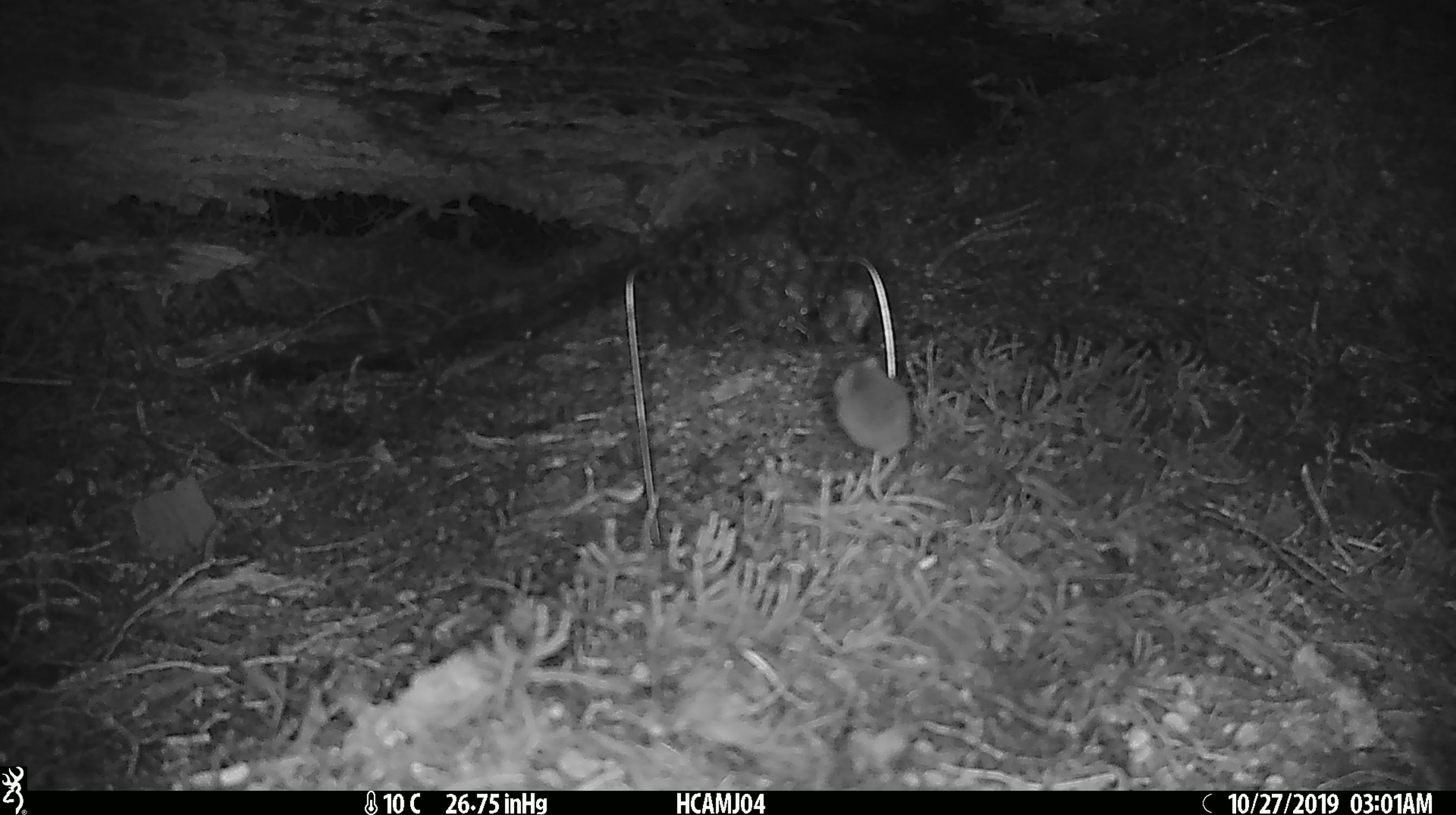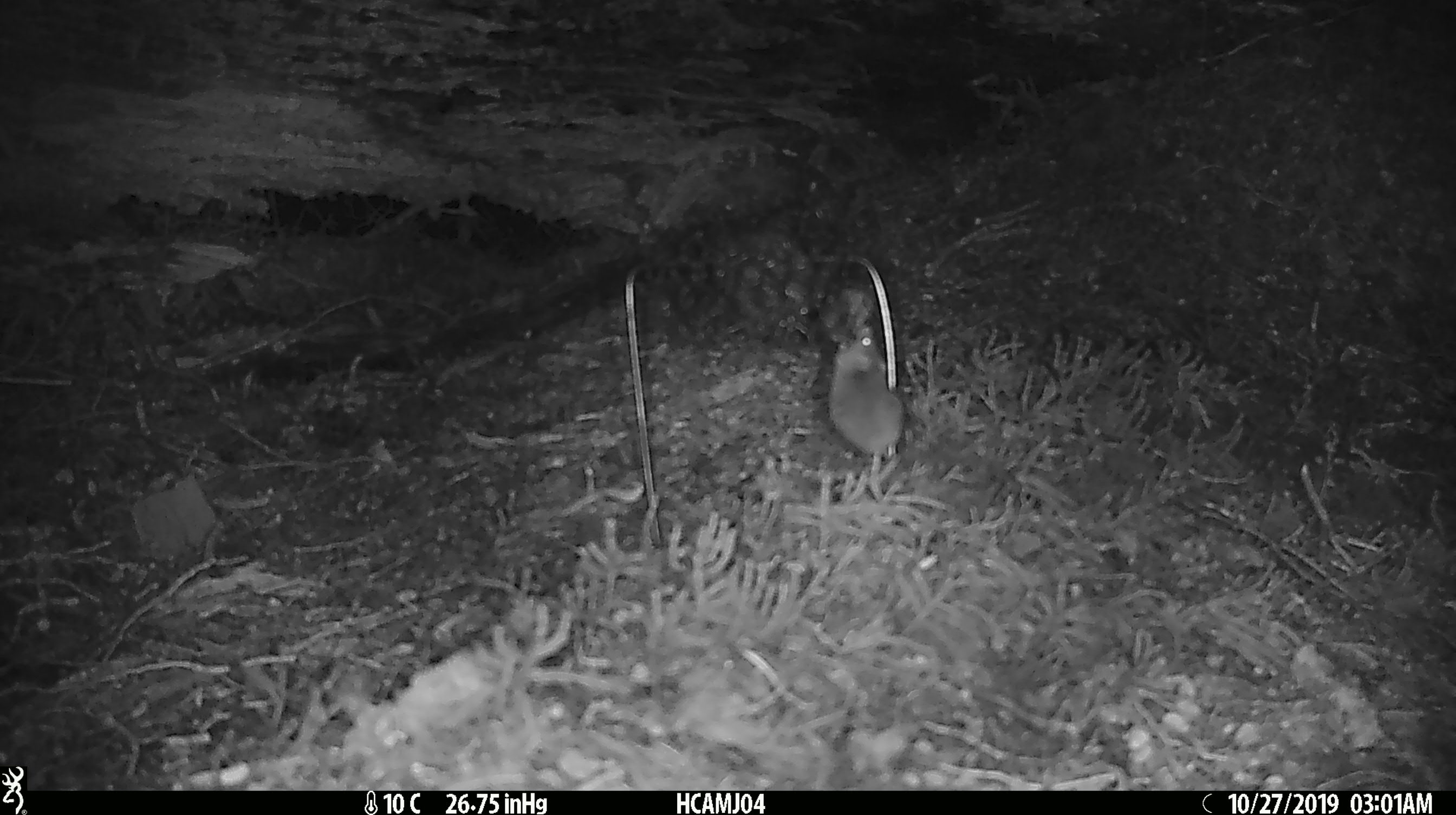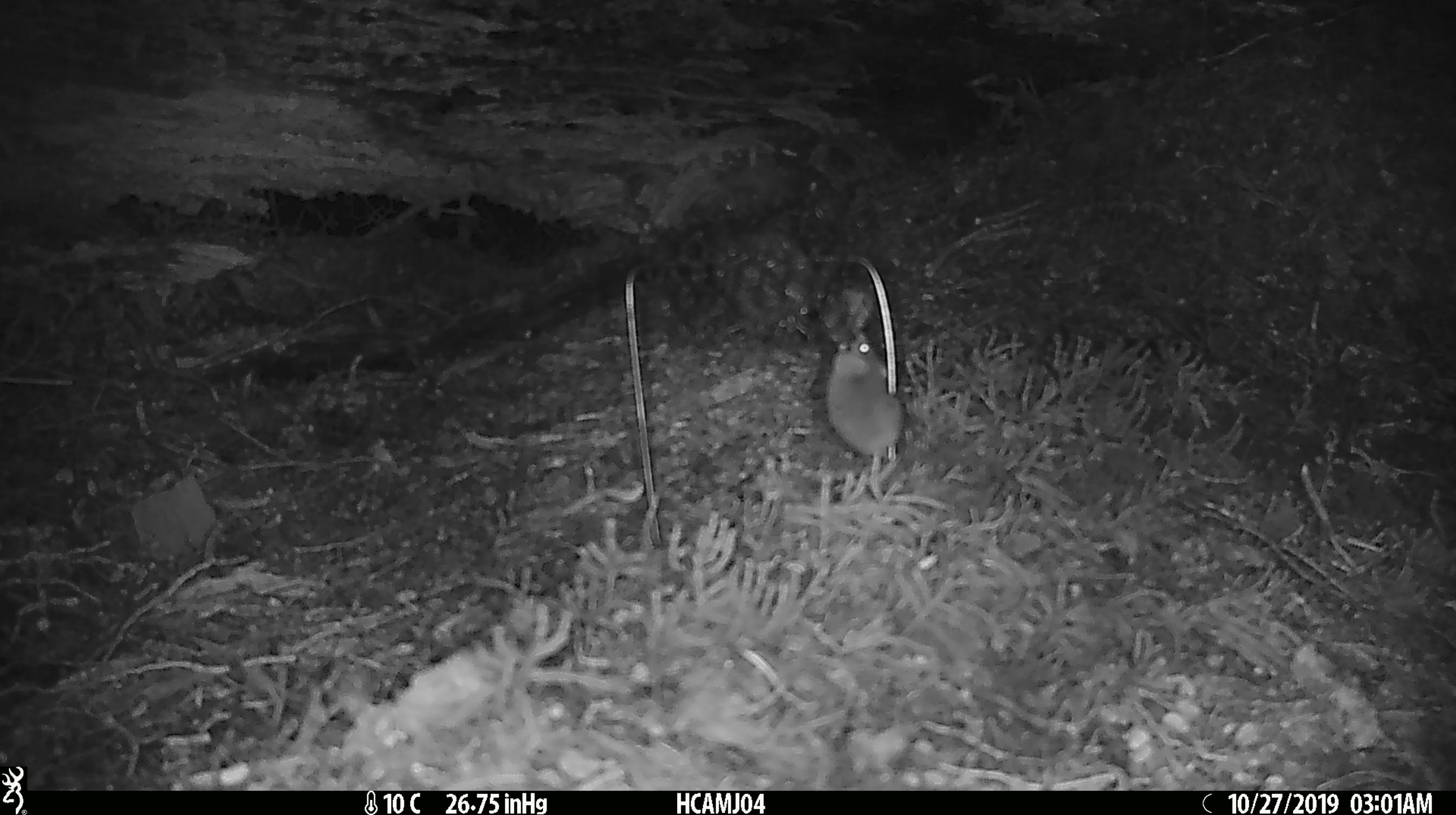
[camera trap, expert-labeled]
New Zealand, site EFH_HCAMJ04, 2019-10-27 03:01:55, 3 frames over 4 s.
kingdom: Animalia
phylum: Chordata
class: Mammalia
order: Rodentia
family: Muridae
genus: Mus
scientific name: Mus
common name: mouse